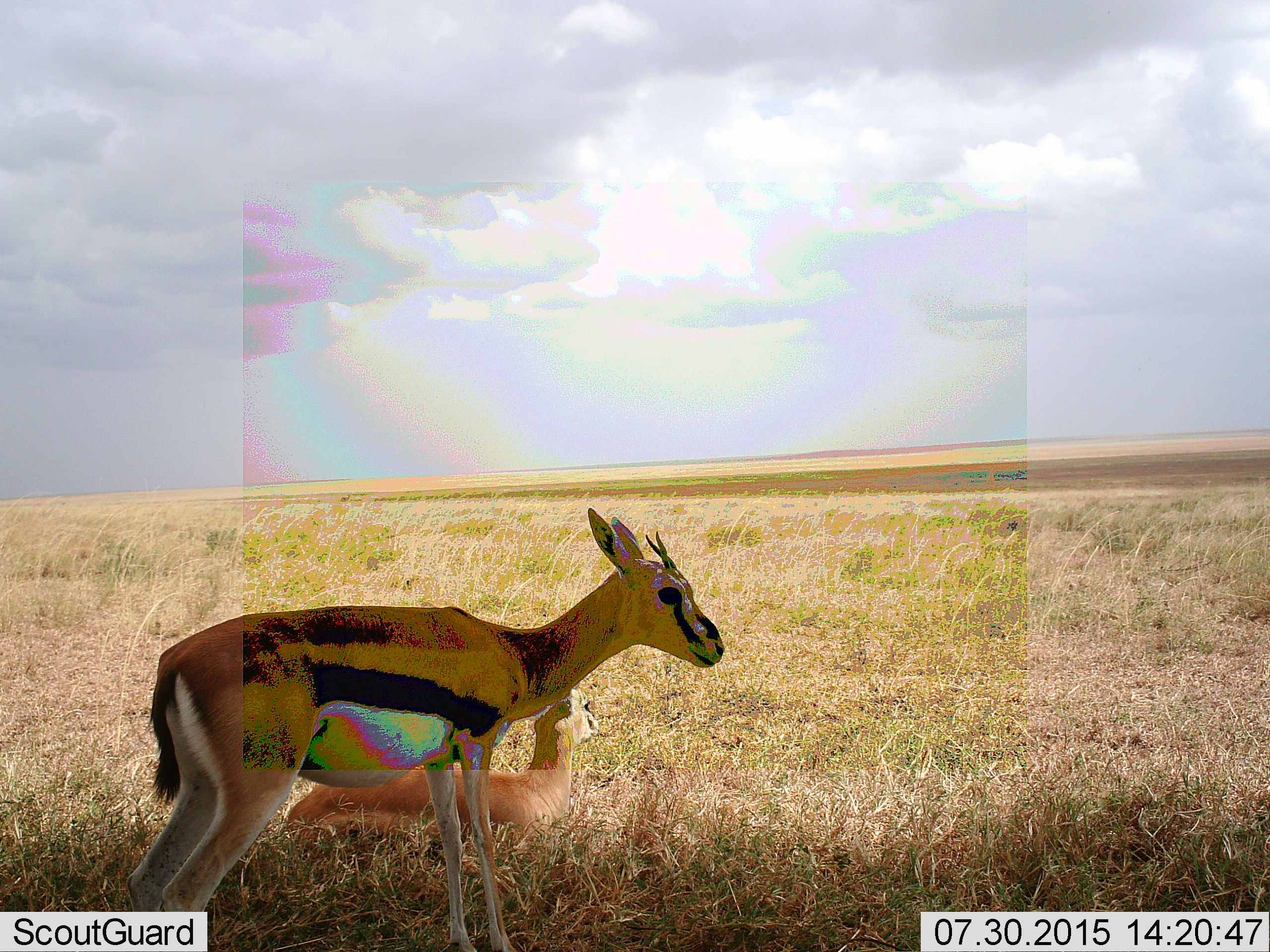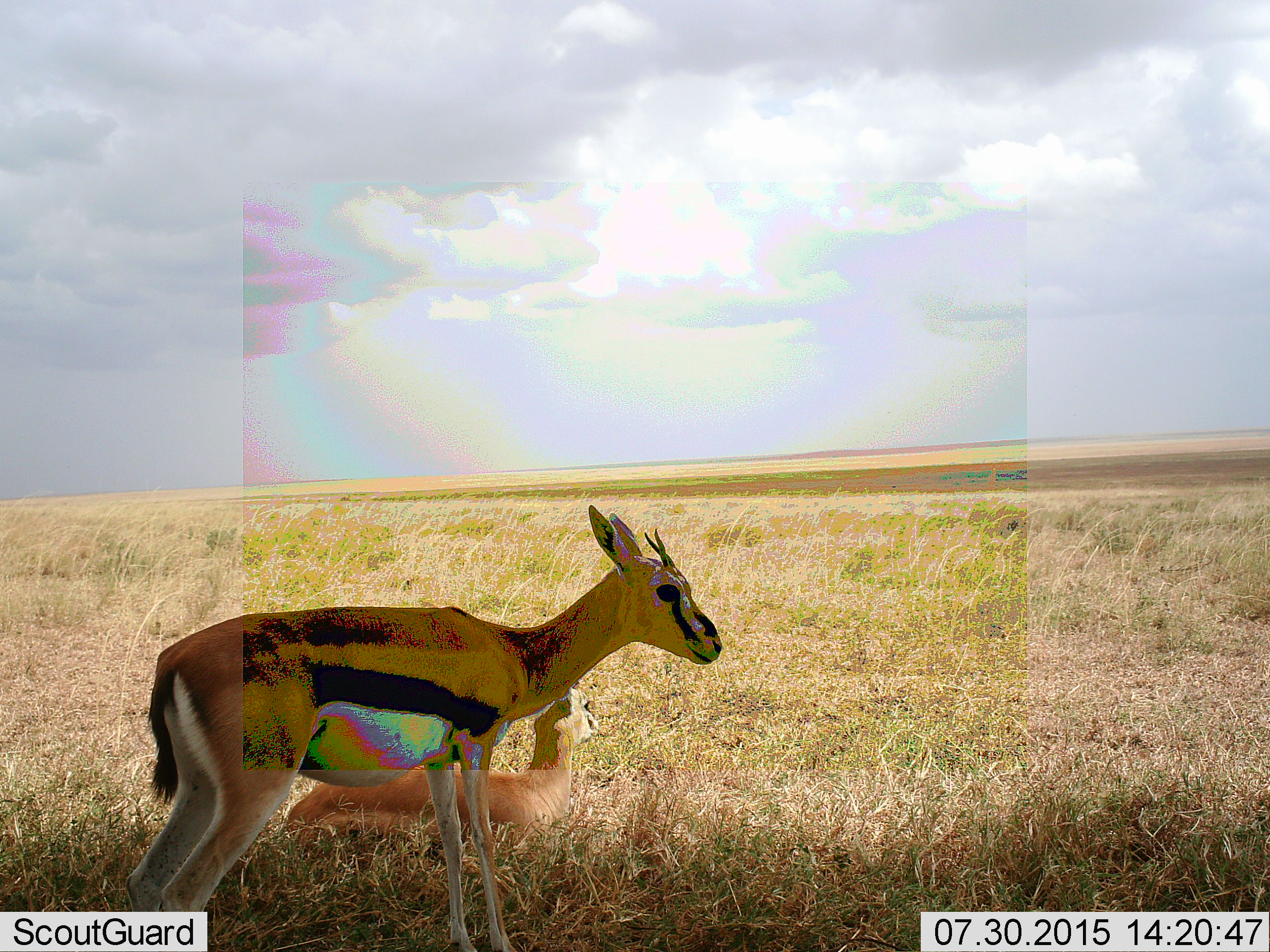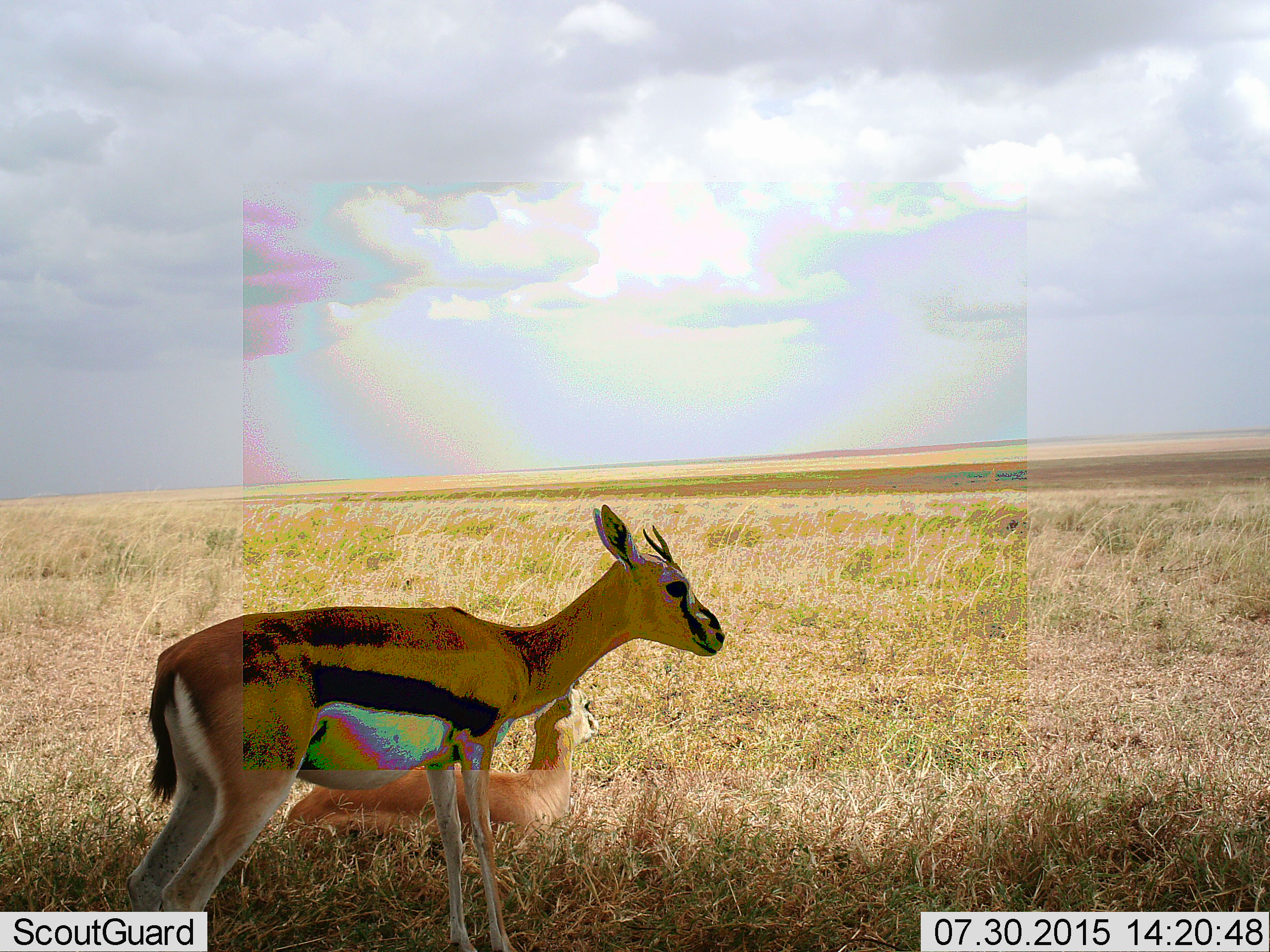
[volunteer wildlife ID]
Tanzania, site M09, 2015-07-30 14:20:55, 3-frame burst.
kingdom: Animalia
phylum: Chordata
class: Mammalia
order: Artiodactyla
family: Bovidae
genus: Eudorcas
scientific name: Eudorcas thomsonii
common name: thomson's gazelle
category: gazellethomsons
Gazellethomsons (thomson's gazelle) (Eudorcas thomsonii), count 2. Behavior (volunteer vote fractions): standing 90%, resting 80%, moving 10%, interacting 0%. Young present (vote fraction): 0%. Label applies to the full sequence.